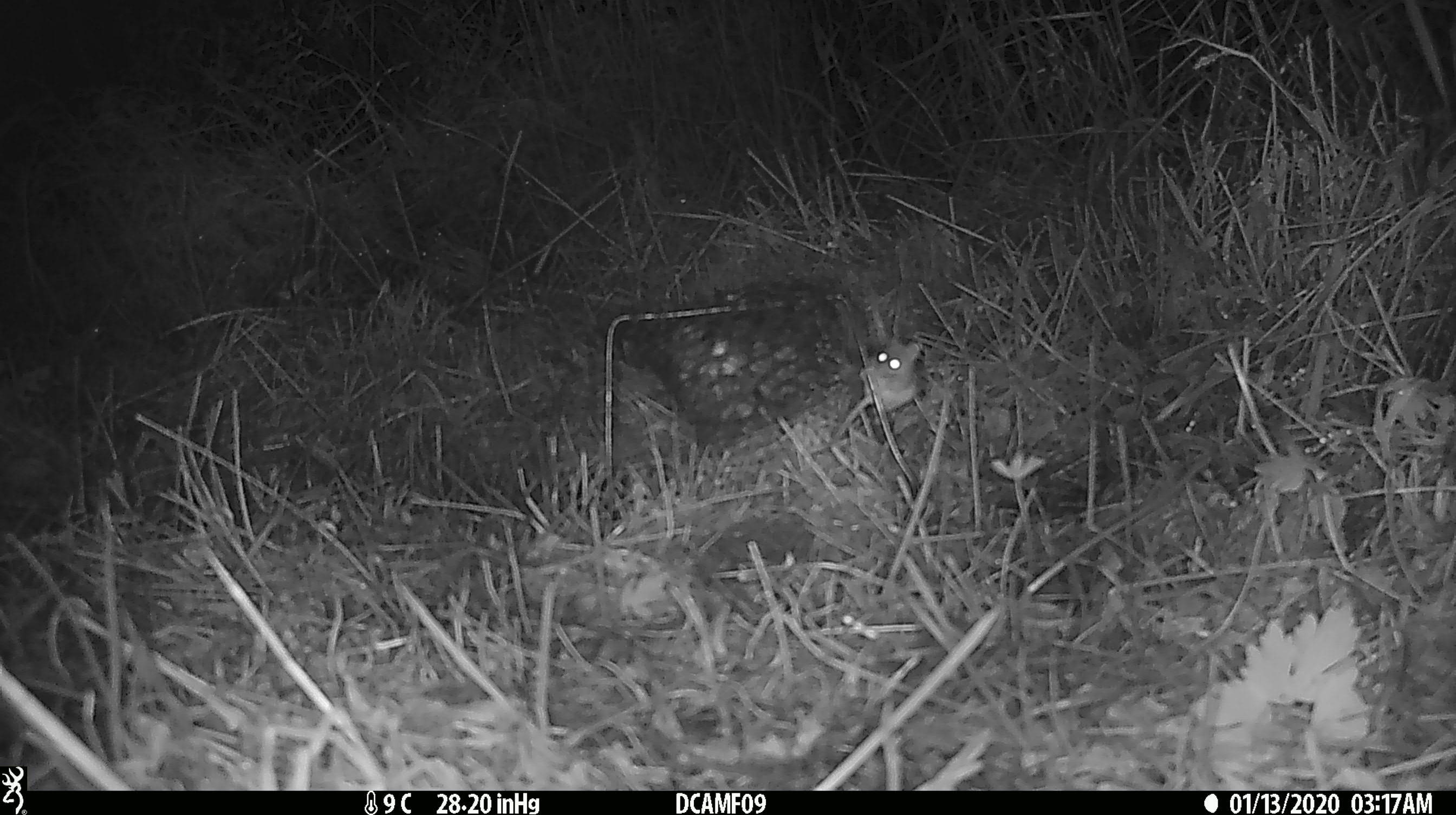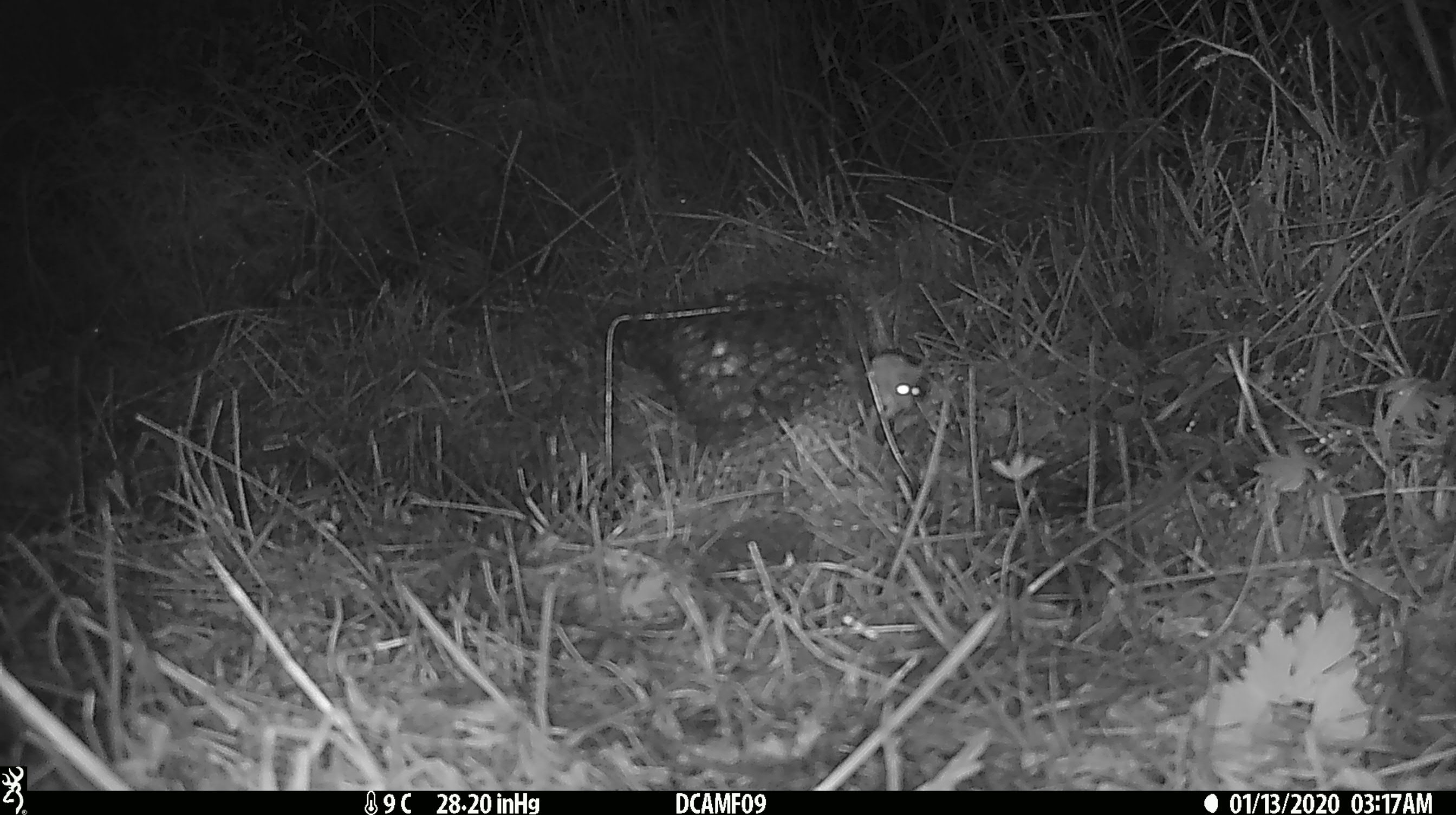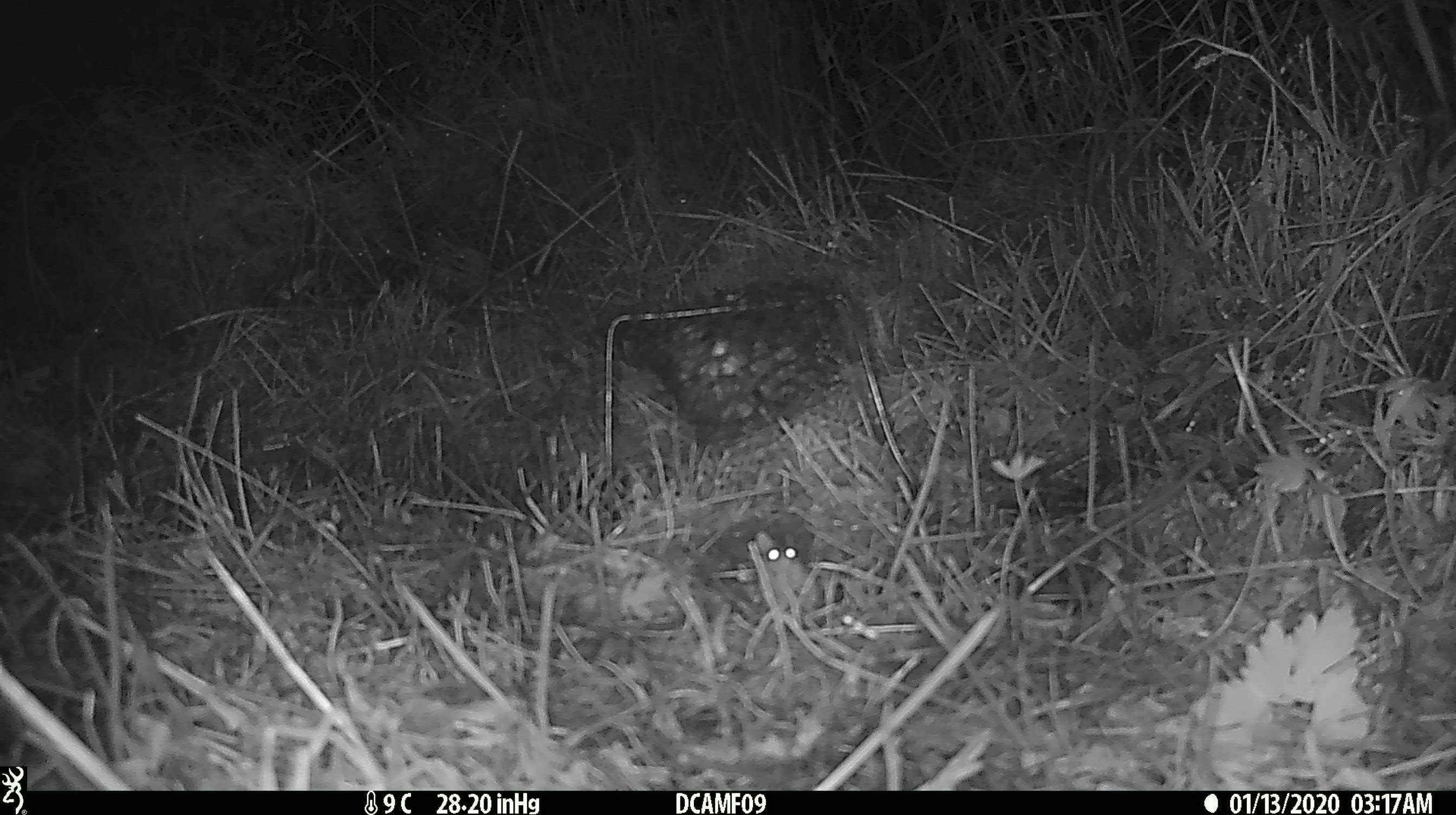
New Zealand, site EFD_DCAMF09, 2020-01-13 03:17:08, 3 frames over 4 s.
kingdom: Animalia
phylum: Chordata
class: Mammalia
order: Rodentia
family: Muridae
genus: Mus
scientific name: Mus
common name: mouse